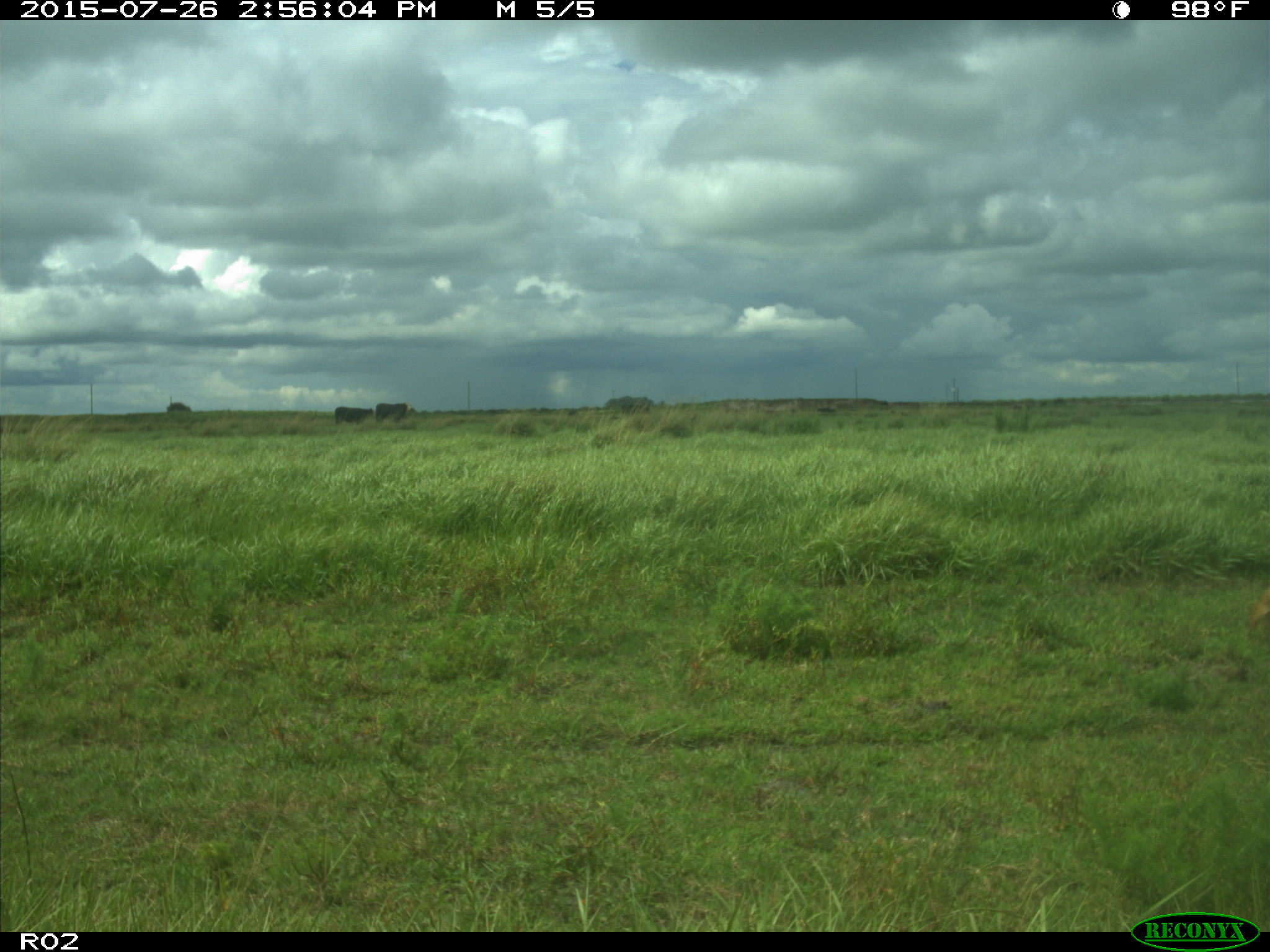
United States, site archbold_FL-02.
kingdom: Animalia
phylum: Chordata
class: Mammalia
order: Artiodactyla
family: Bovidae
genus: Bos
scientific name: Bos taurus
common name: domestic cow